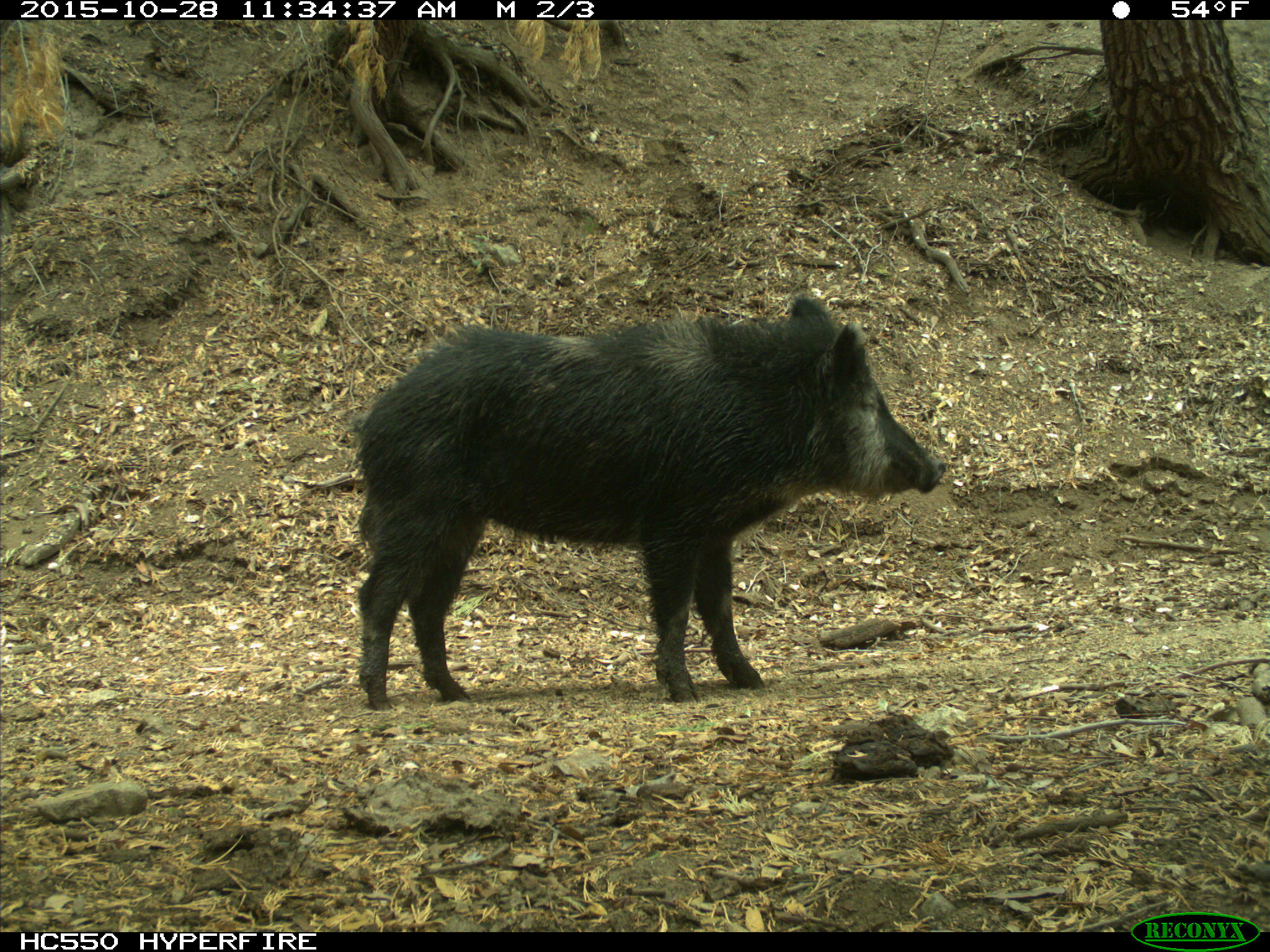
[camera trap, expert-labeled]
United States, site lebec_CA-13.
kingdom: Animalia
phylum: Chordata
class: Mammalia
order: Artiodactyla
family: Suidae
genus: Sus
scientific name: Sus scrofa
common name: wild boar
Sus scrofa (wild boar).